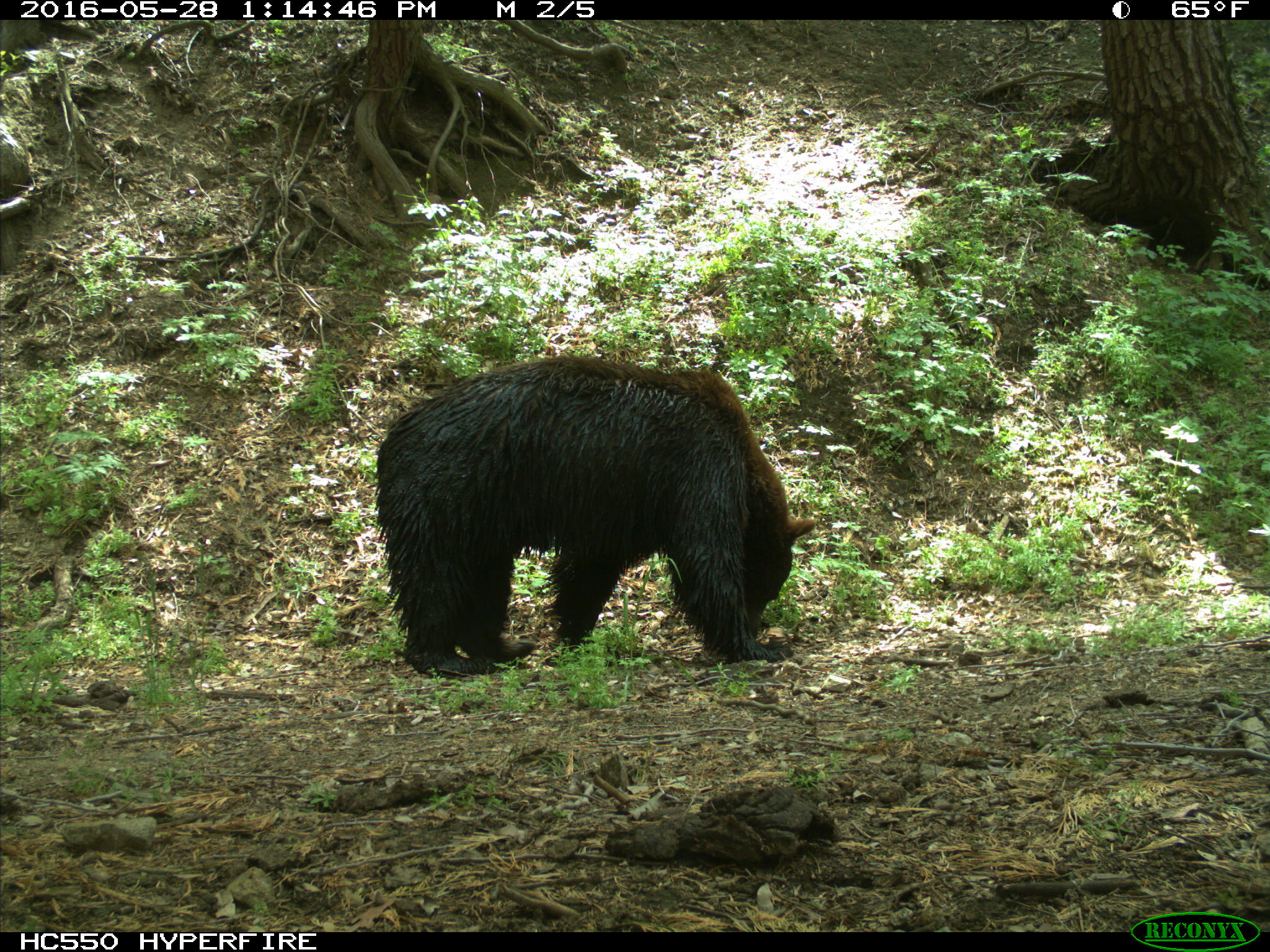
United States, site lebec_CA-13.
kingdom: Animalia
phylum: Chordata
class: Mammalia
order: Carnivora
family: Ursidae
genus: Ursus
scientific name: Ursus americanus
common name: american black bear